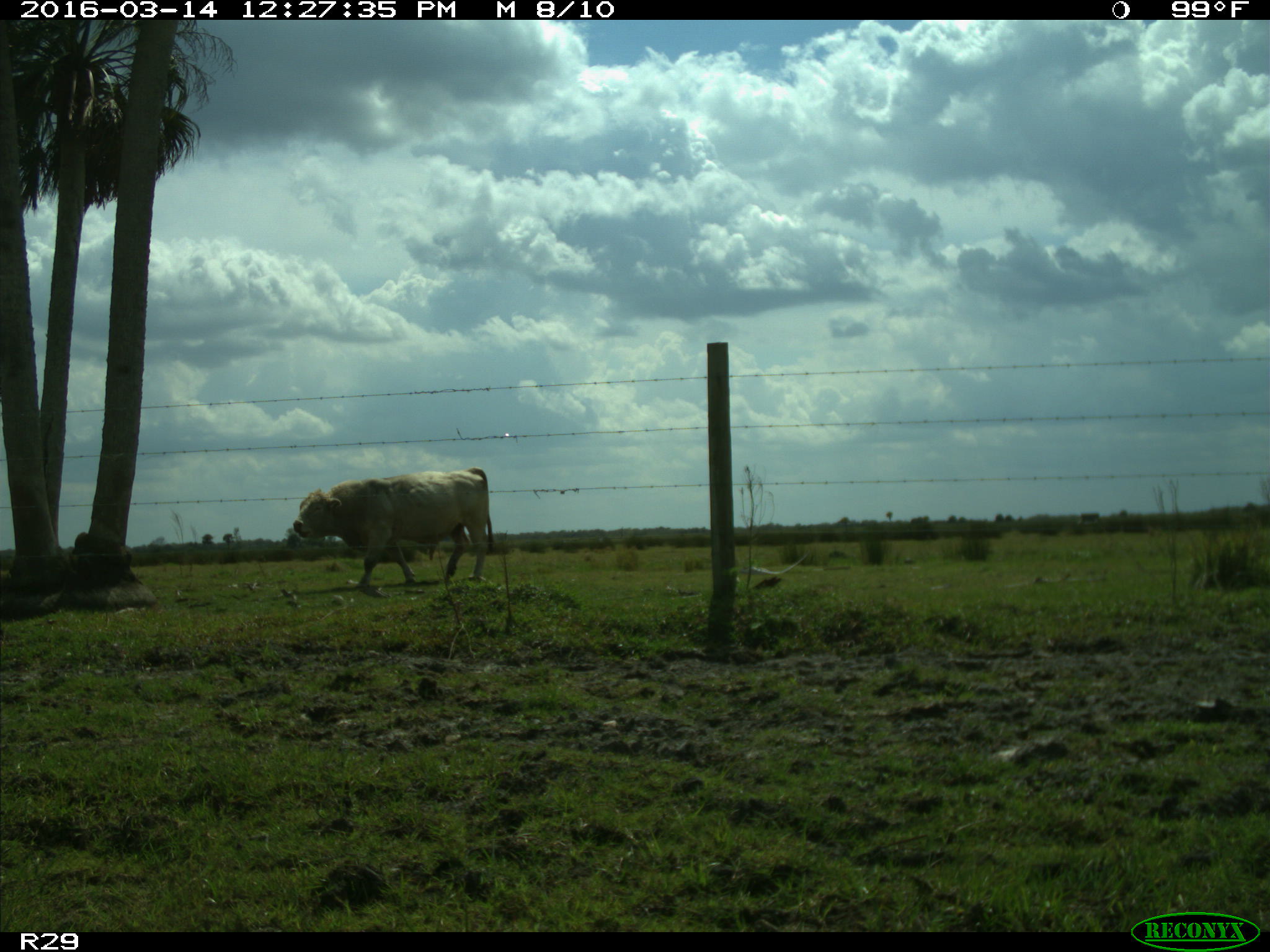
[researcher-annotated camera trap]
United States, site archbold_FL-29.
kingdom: Animalia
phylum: Chordata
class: Mammalia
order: Artiodactyla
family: Bovidae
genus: Bos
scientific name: Bos taurus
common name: domestic cow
Bos taurus (domestic cow).